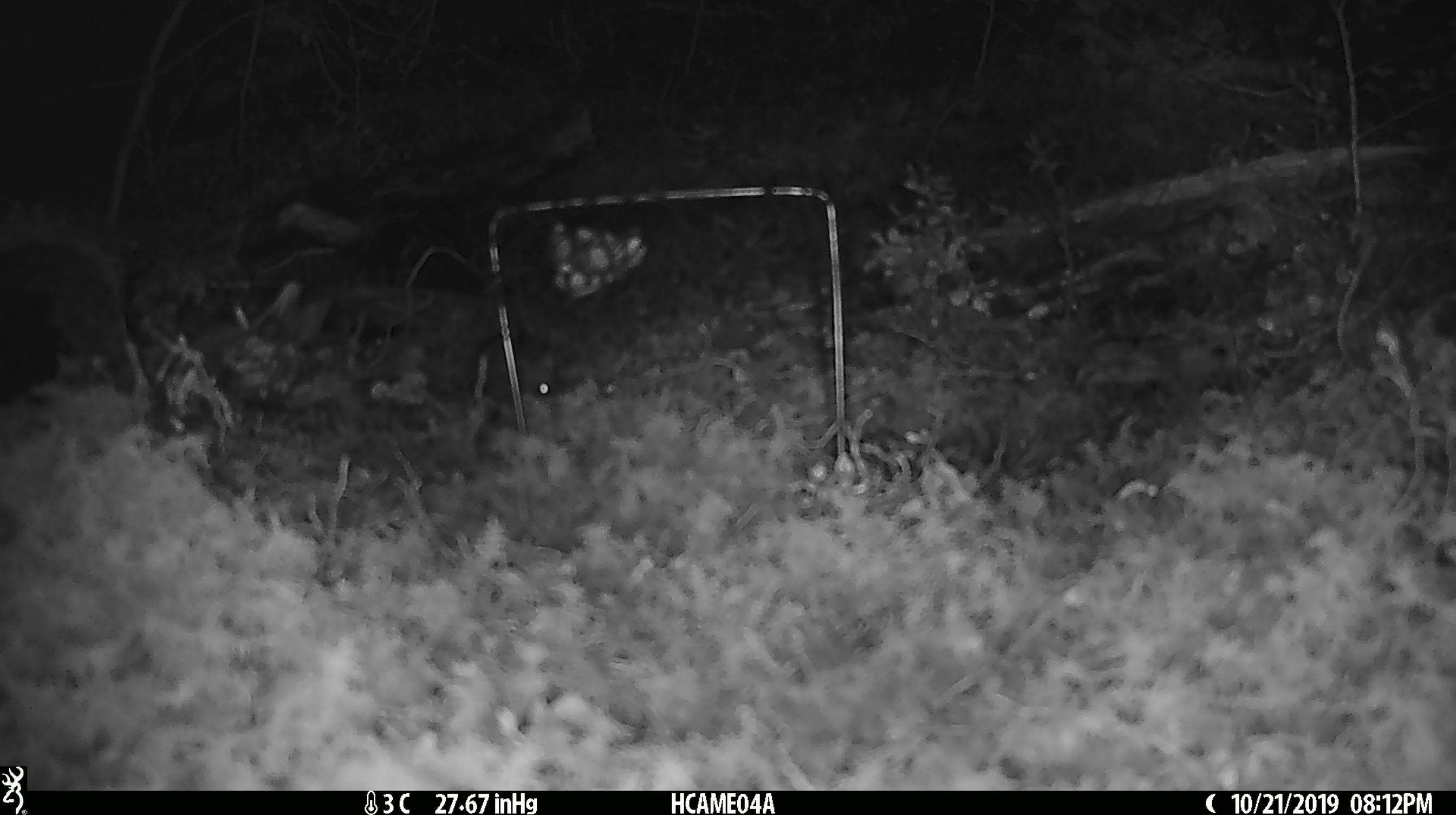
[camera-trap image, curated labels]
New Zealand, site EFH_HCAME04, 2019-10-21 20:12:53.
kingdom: Animalia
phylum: Chordata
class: Mammalia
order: Rodentia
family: Muridae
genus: Mus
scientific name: Mus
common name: mouse